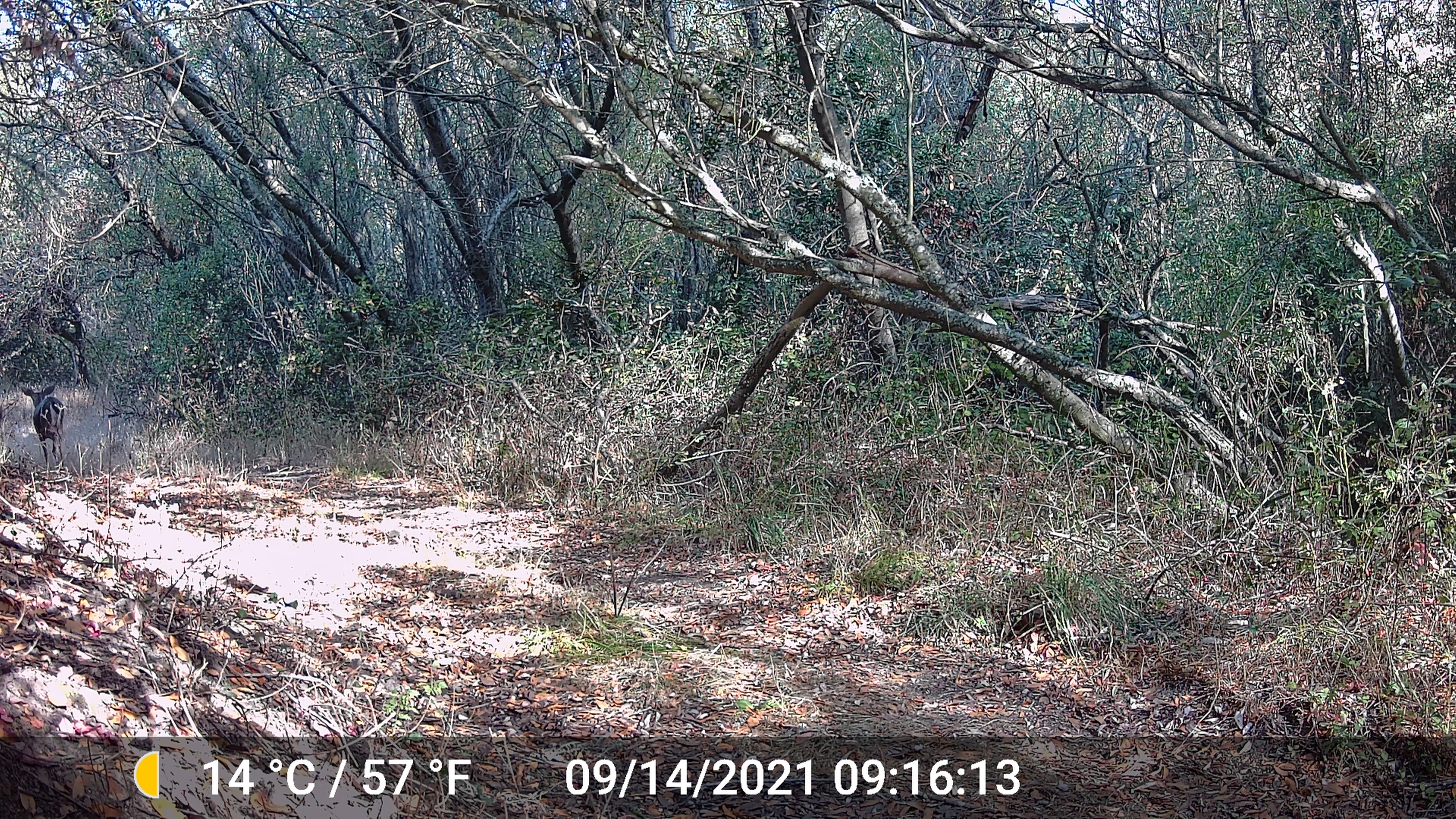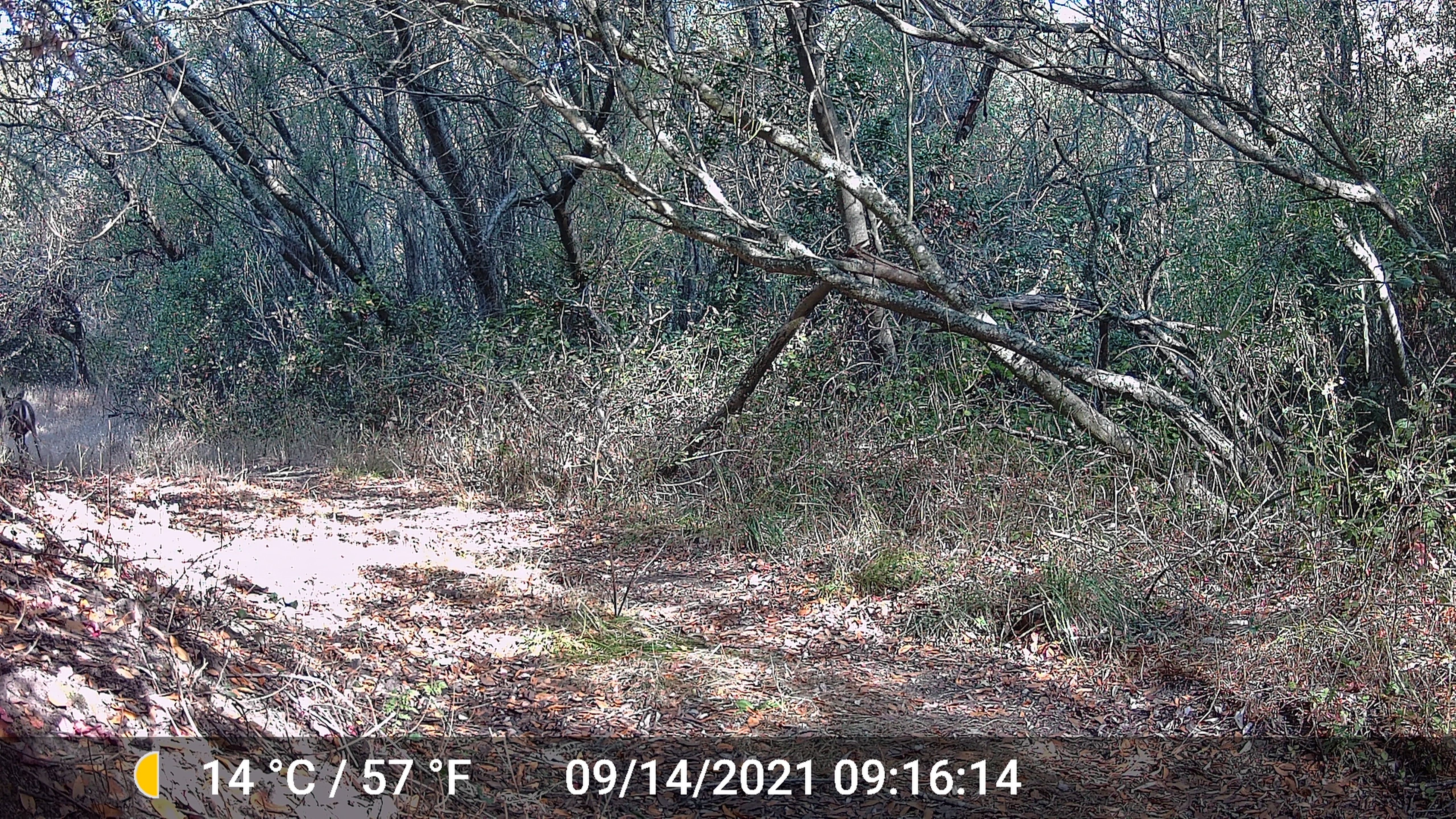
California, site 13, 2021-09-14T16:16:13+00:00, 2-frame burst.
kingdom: Animalia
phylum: Chordata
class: Mammalia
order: Artiodactyla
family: Cervidae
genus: Odocoileus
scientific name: Odocoileus hemionus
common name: mule deer